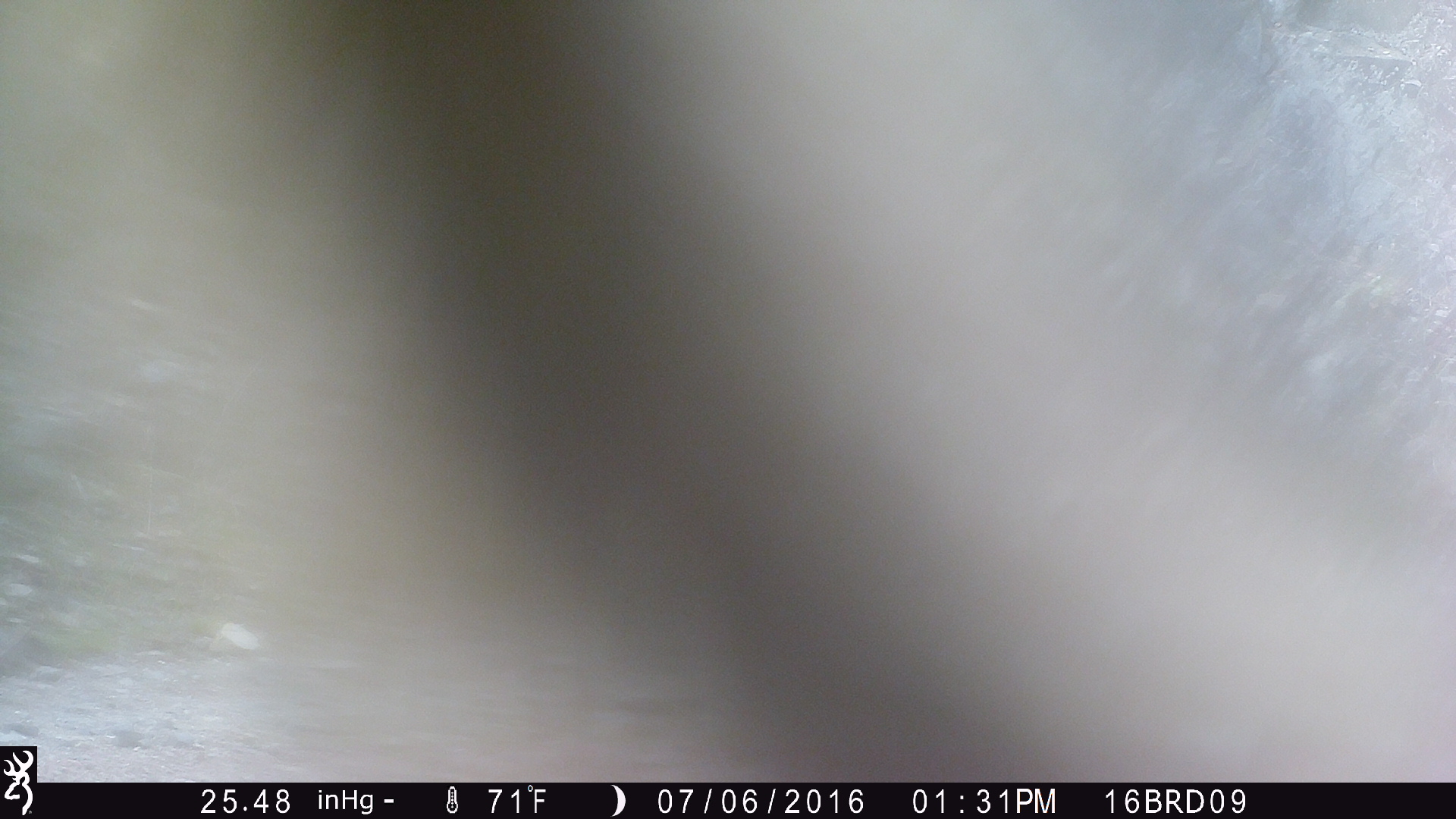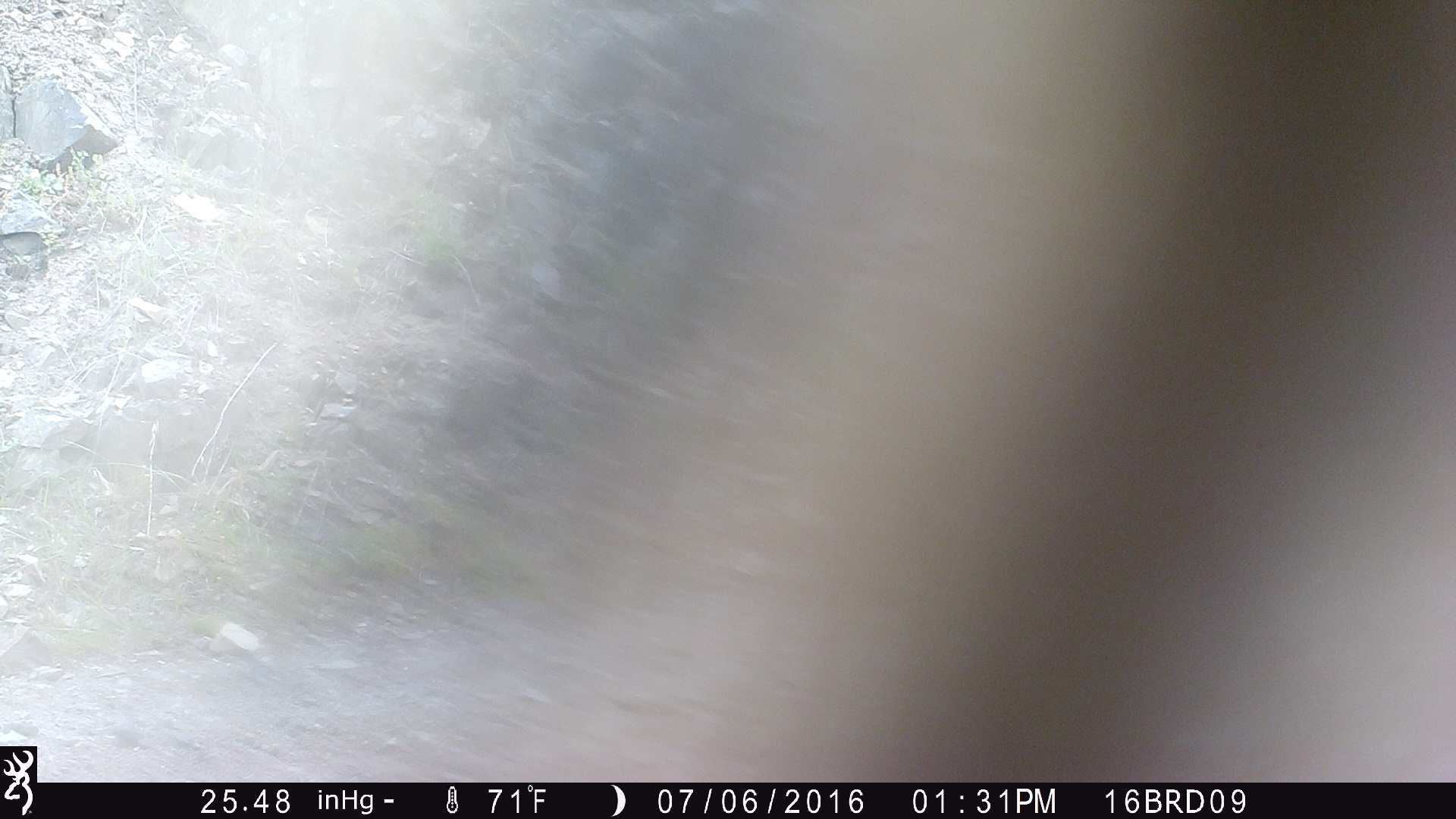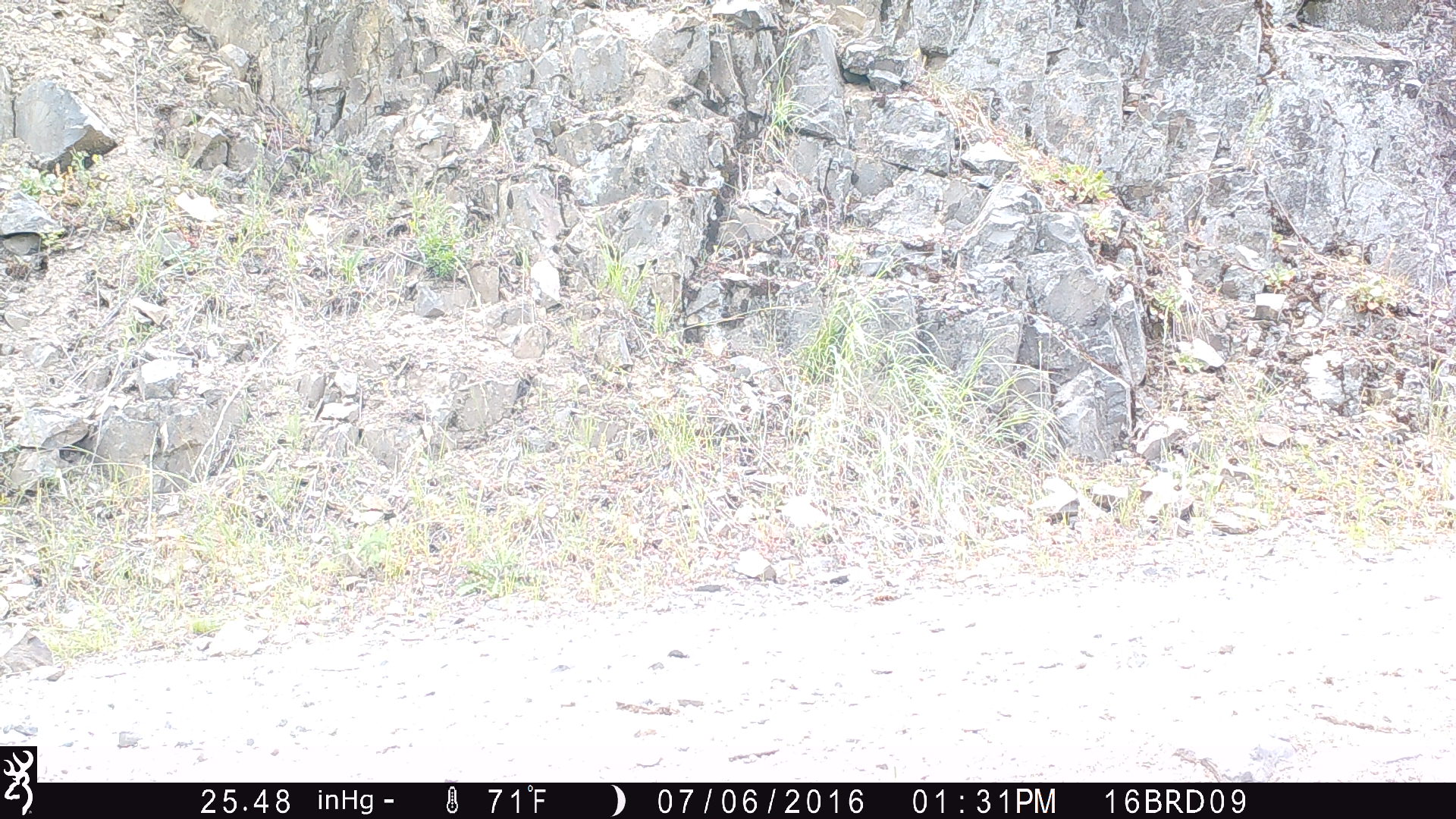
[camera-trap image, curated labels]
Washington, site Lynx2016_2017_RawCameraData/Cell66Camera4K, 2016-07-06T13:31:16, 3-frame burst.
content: unidentified animal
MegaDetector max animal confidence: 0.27